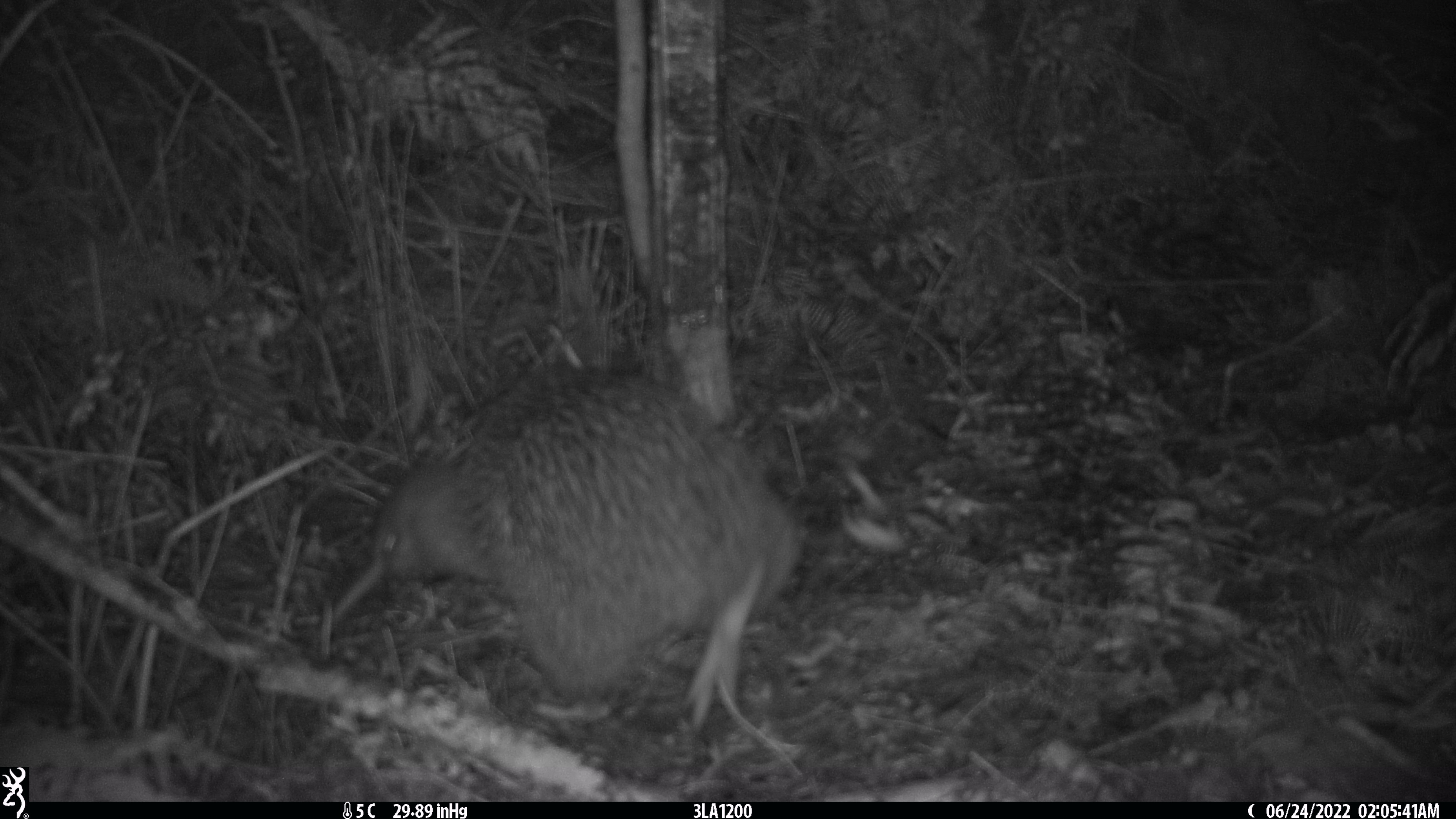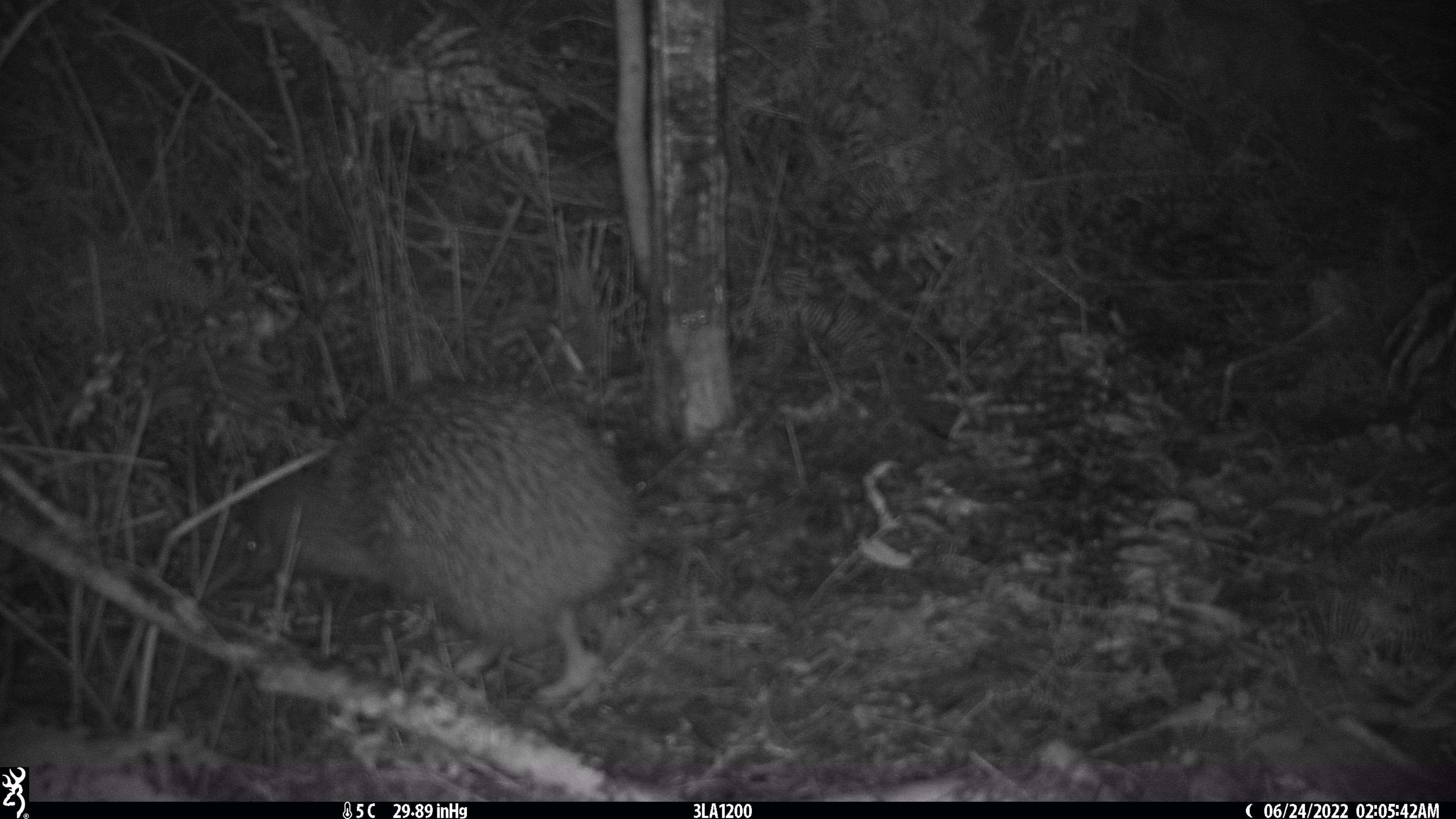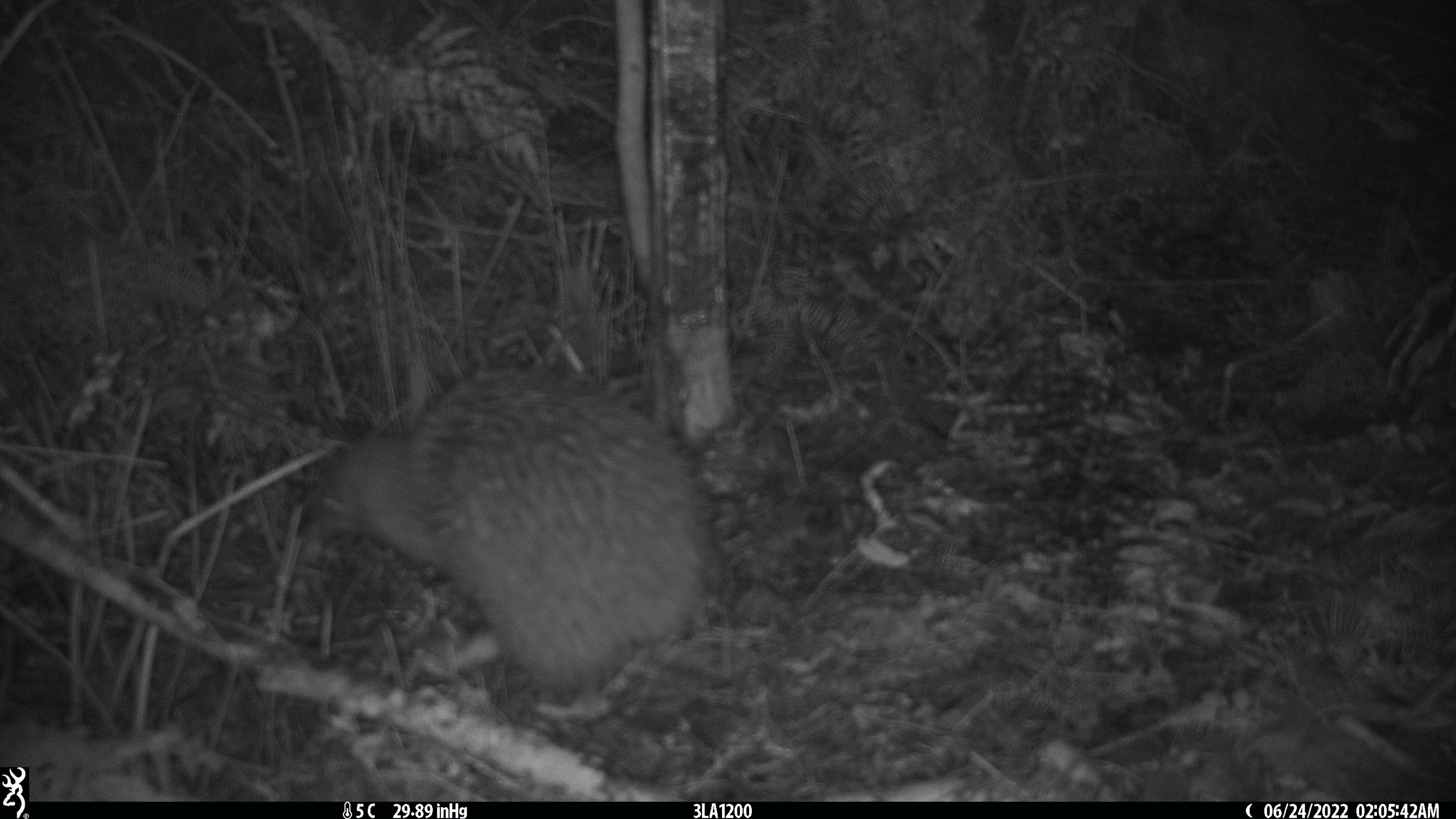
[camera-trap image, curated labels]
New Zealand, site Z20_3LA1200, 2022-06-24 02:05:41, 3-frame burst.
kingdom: Animalia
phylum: Chordata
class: Aves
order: Apterygiformes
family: Apterygidae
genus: Apteryx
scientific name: Apteryx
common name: kiwi